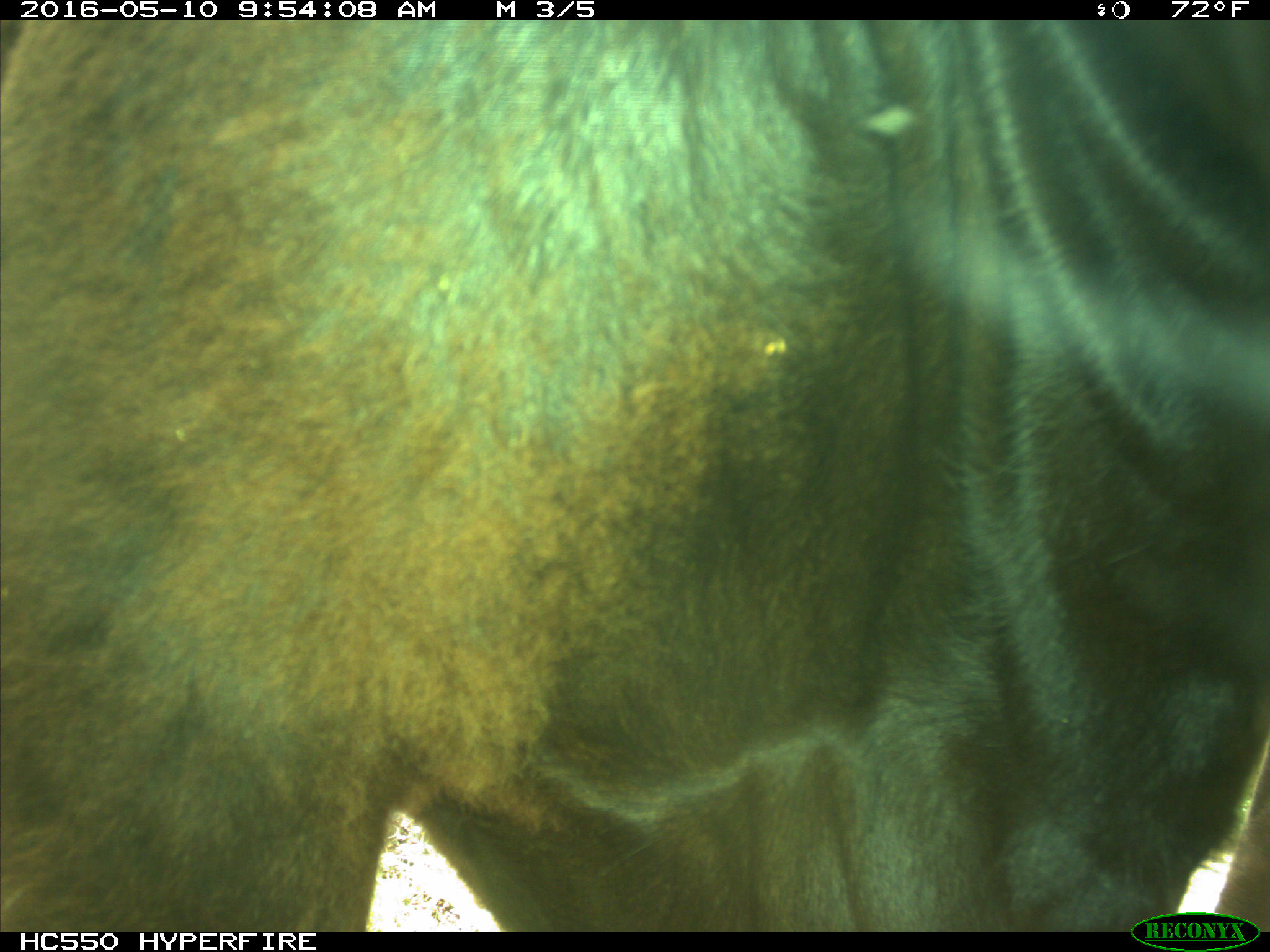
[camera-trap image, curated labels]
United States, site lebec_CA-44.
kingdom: Animalia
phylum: Chordata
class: Mammalia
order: Artiodactyla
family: Bovidae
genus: Bos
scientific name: Bos taurus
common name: domestic cow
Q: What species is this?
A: Bos taurus (domestic cow).